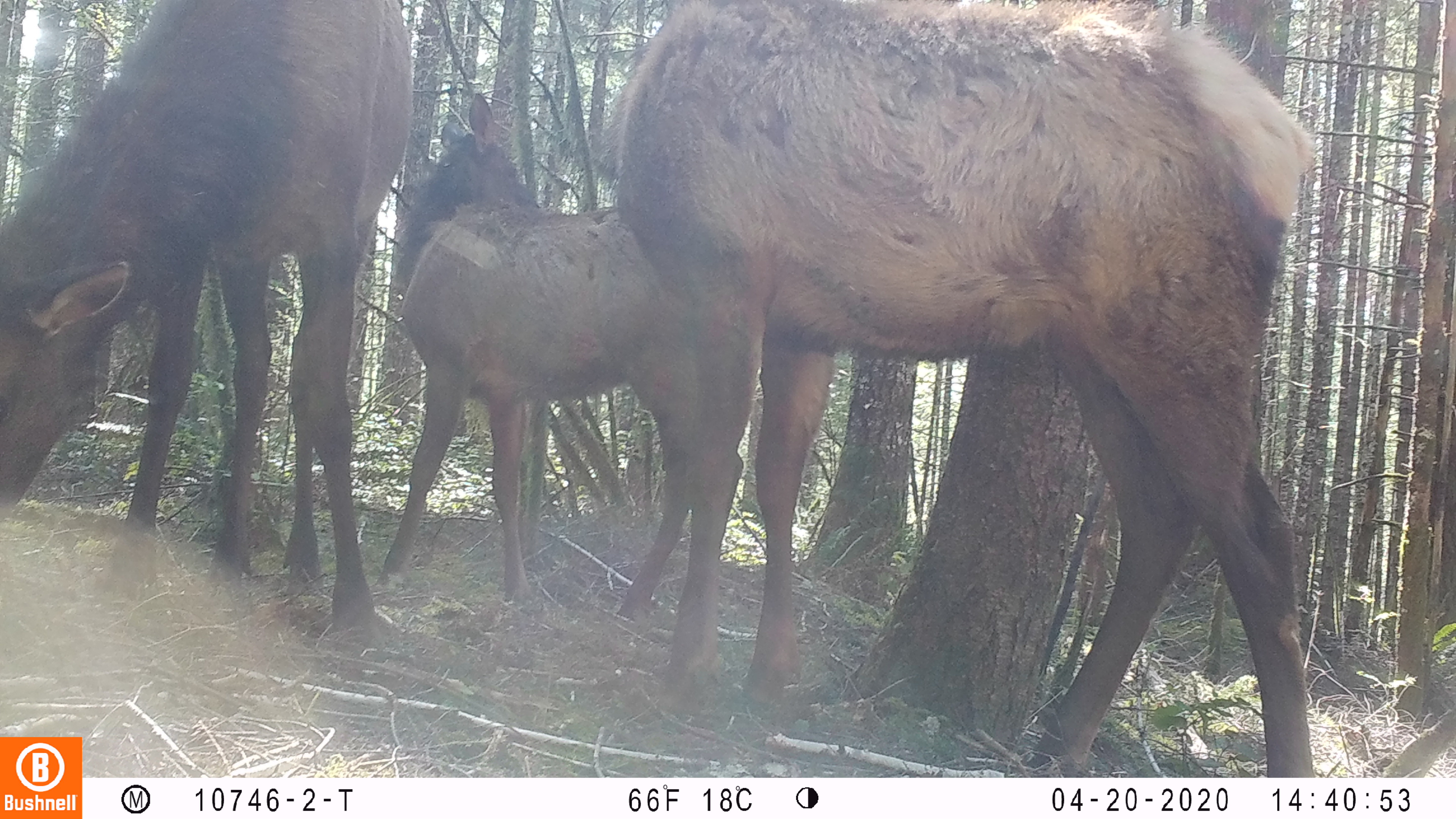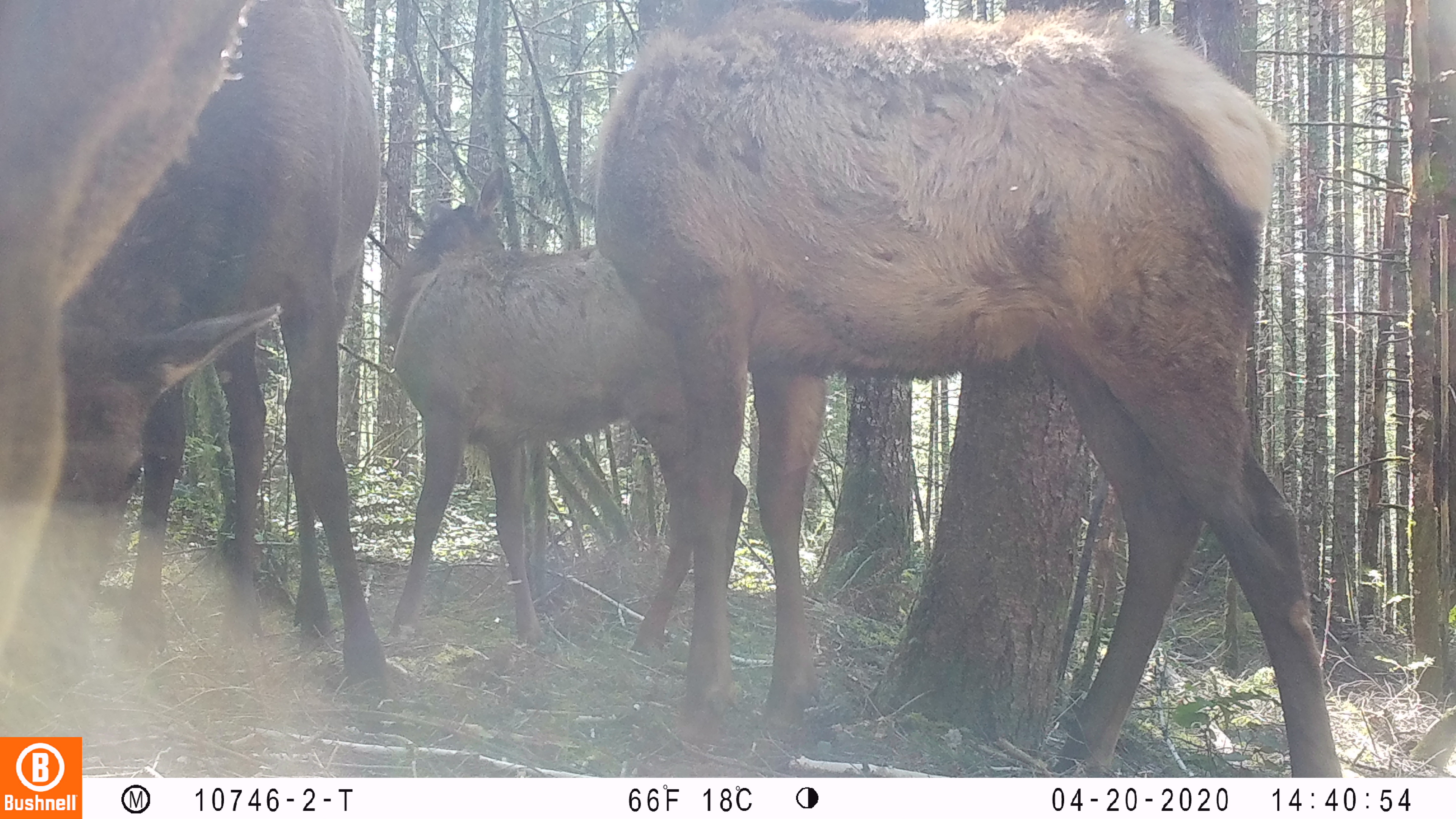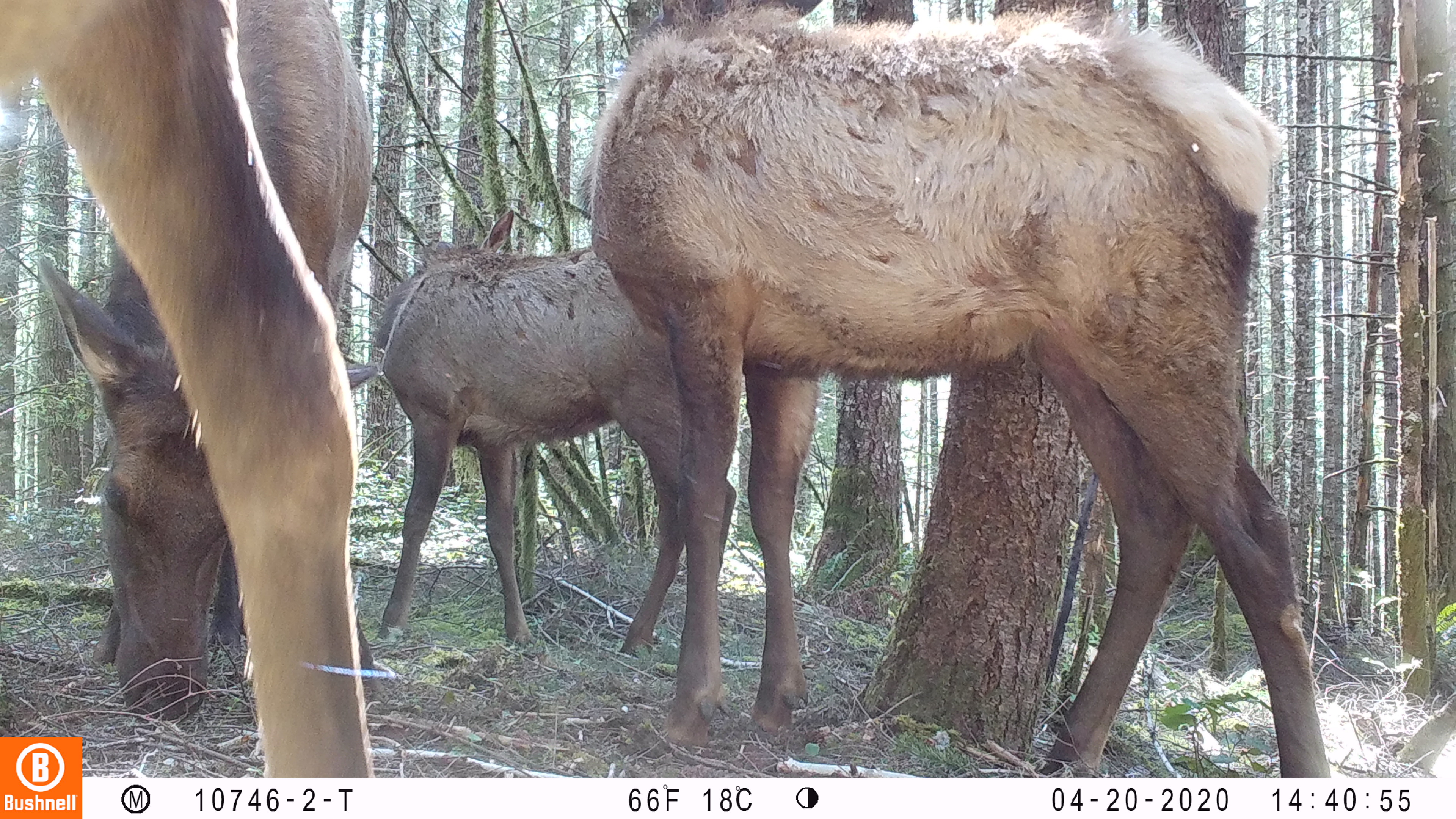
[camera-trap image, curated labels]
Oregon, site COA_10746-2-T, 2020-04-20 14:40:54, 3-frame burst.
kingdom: Animalia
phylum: Chordata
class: Mammalia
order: Artiodactyla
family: Cervidae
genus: Cervus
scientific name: Cervus canadensis roosevelti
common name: roosevelt elk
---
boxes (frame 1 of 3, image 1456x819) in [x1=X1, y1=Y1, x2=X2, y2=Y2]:
roosevelt elk: [x1=588, y1=0, x2=1316, y2=772]; [x1=2, y1=2, x2=419, y2=645]; [x1=376, y1=84, x2=702, y2=613]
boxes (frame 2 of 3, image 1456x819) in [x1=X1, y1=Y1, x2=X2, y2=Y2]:
roosevelt elk: [x1=577, y1=0, x2=1343, y2=774]; [x1=40, y1=0, x2=397, y2=713]; [x1=402, y1=188, x2=690, y2=660]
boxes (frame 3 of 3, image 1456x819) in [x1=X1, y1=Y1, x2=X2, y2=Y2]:
roosevelt elk: [x1=584, y1=0, x2=1331, y2=772]; [x1=29, y1=4, x2=389, y2=730]; [x1=6, y1=1, x2=364, y2=727]; [x1=372, y1=205, x2=734, y2=664]